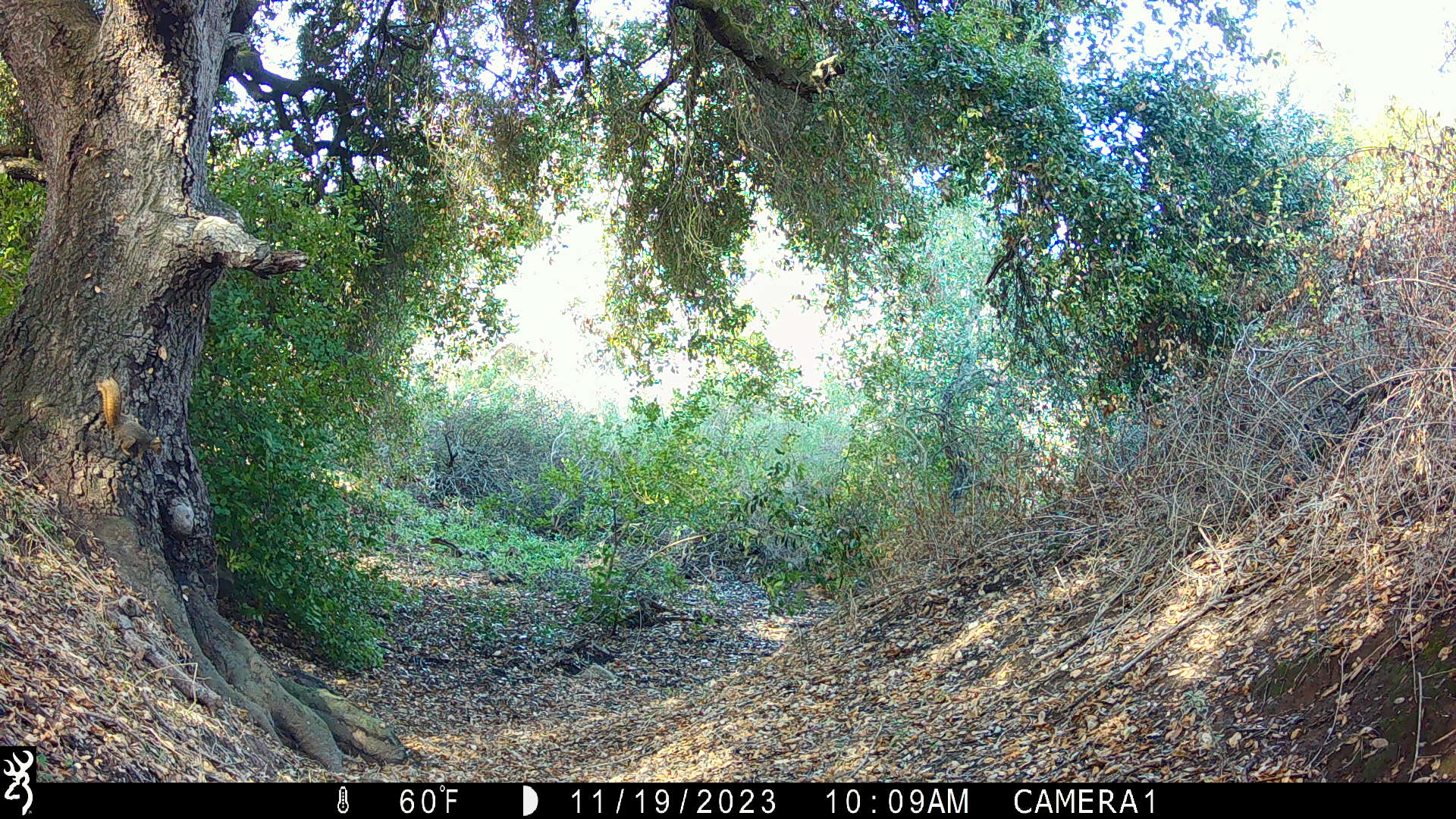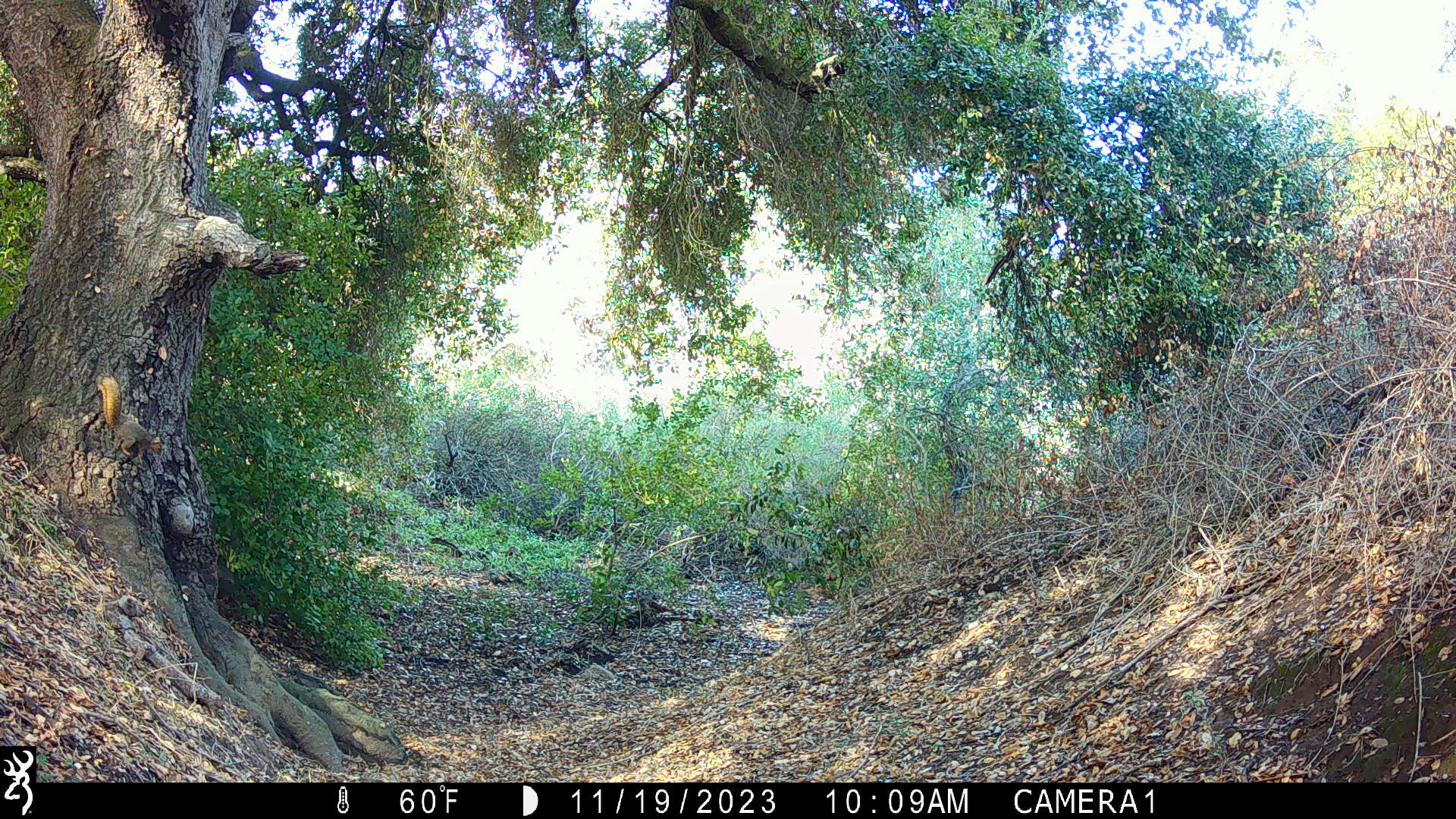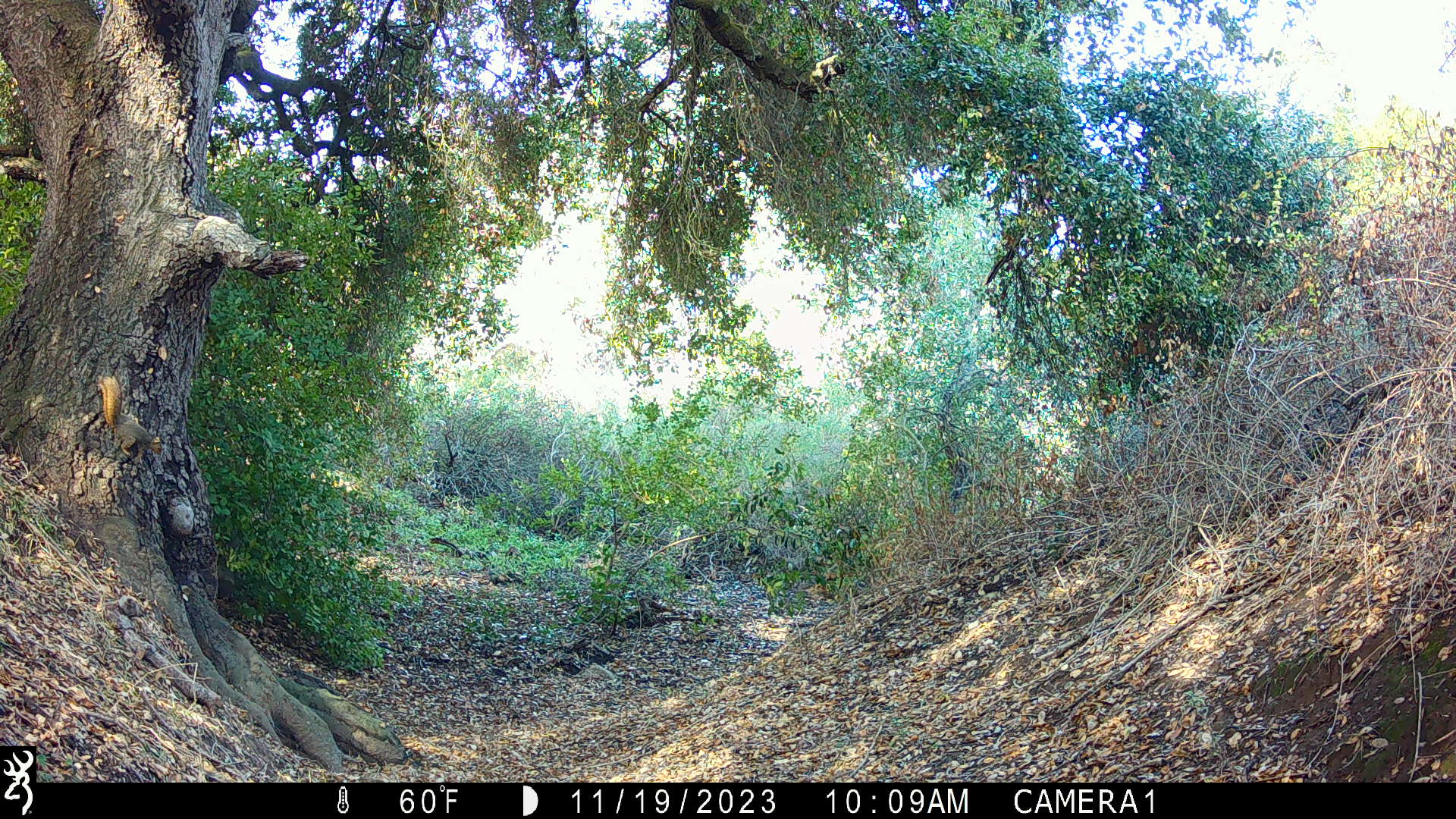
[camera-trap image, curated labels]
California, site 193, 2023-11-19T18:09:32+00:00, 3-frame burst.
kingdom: Animalia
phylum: Chordata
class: Mammalia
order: Rodentia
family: Sciuridae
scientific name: Sciuridae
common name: squirrel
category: unknown squirrel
Unknown squirrel (squirrel) (Sciuridae).